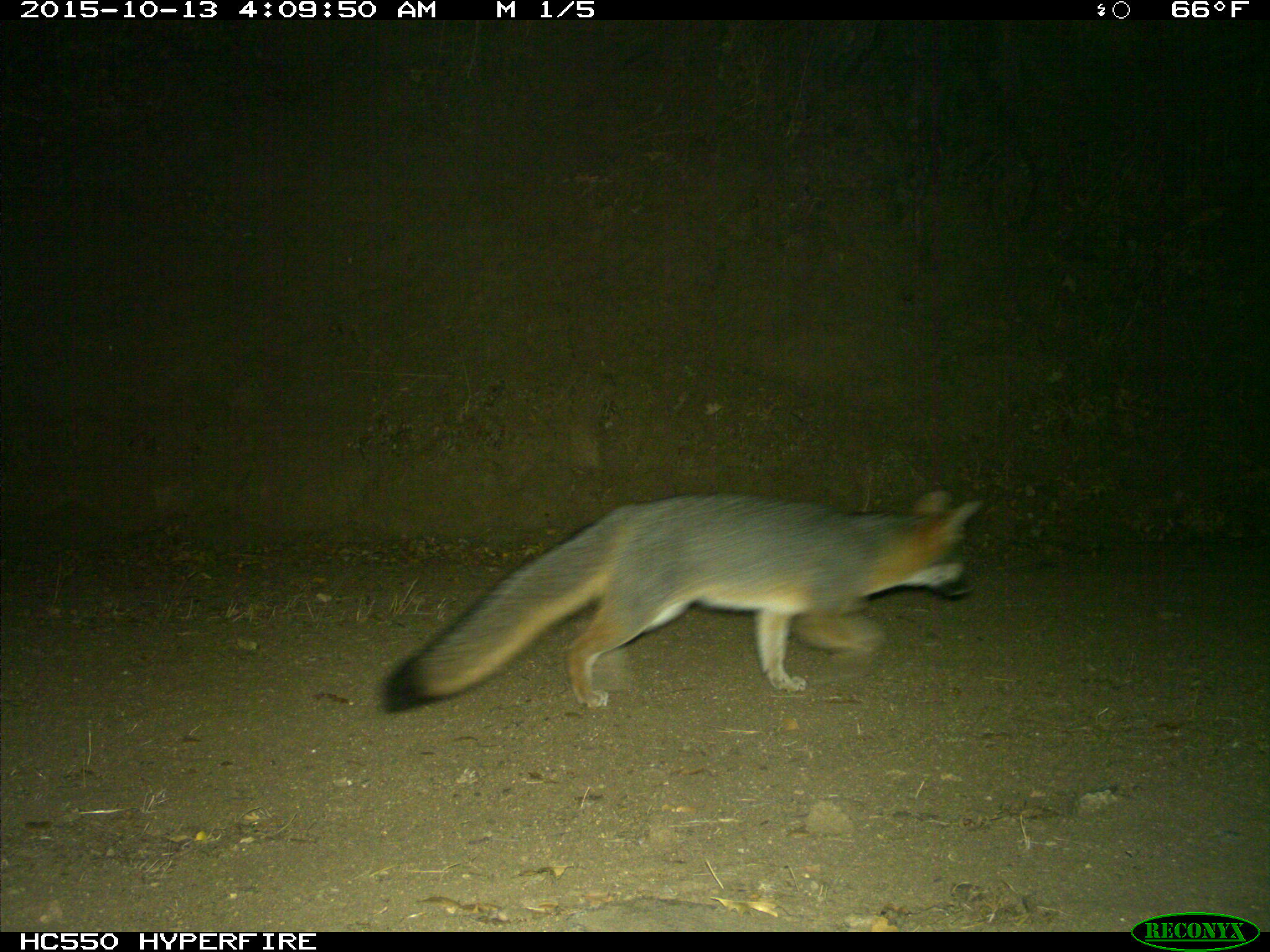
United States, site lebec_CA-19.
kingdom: Animalia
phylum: Chordata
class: Mammalia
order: Carnivora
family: Canidae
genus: Urocyon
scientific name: Urocyon cinereoargenteus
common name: gray fox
Urocyon cinereoargenteus (gray fox).